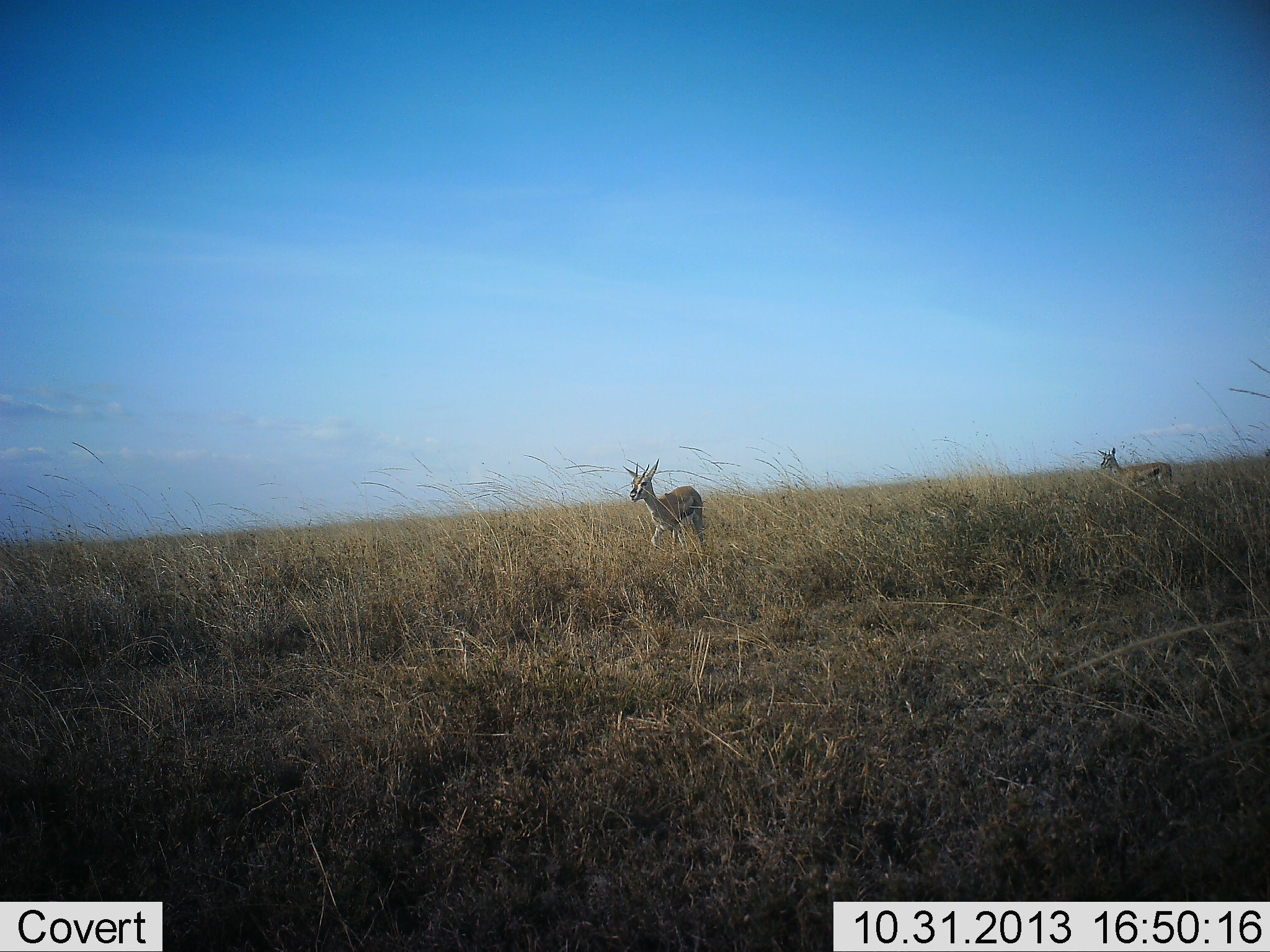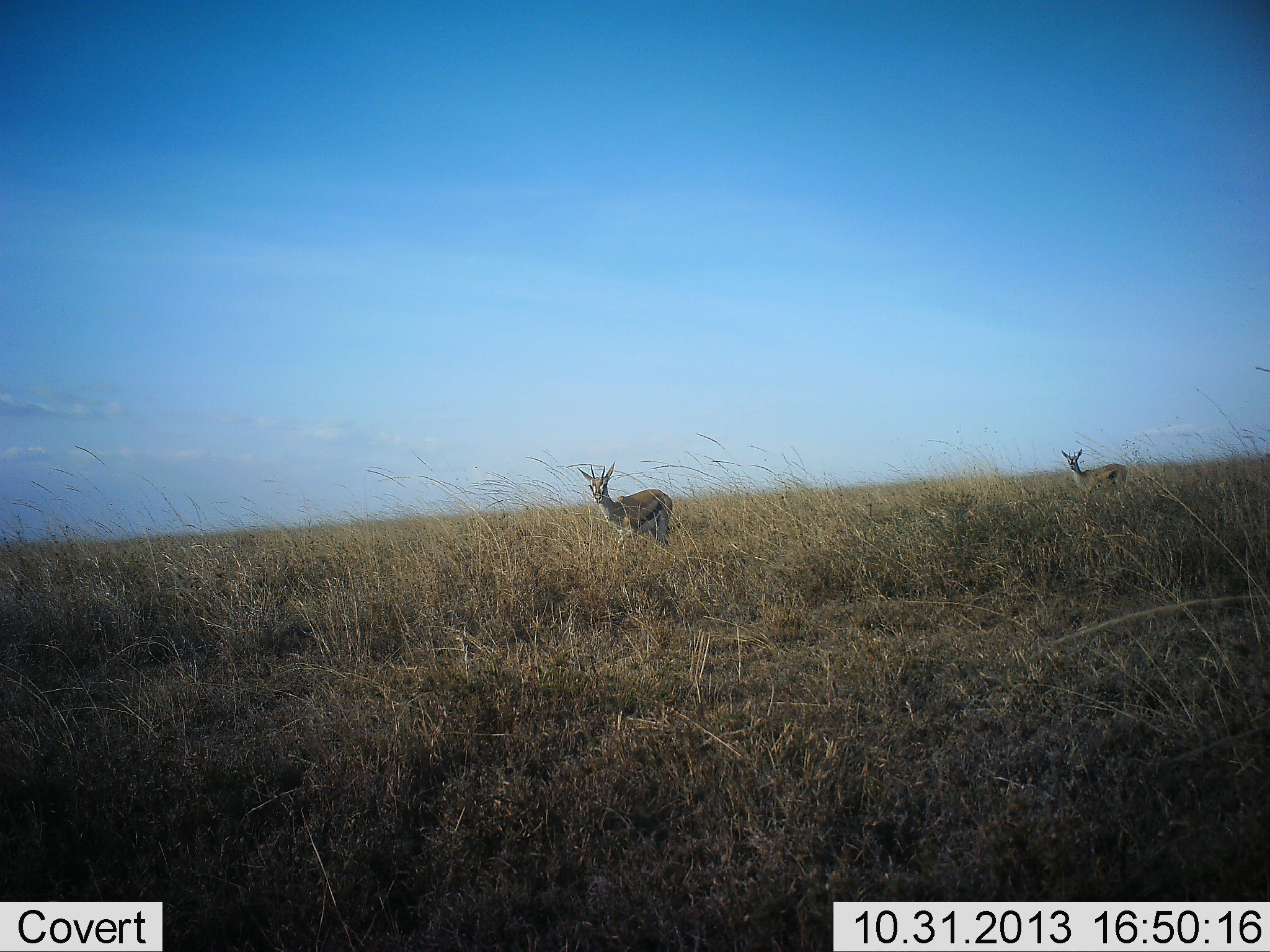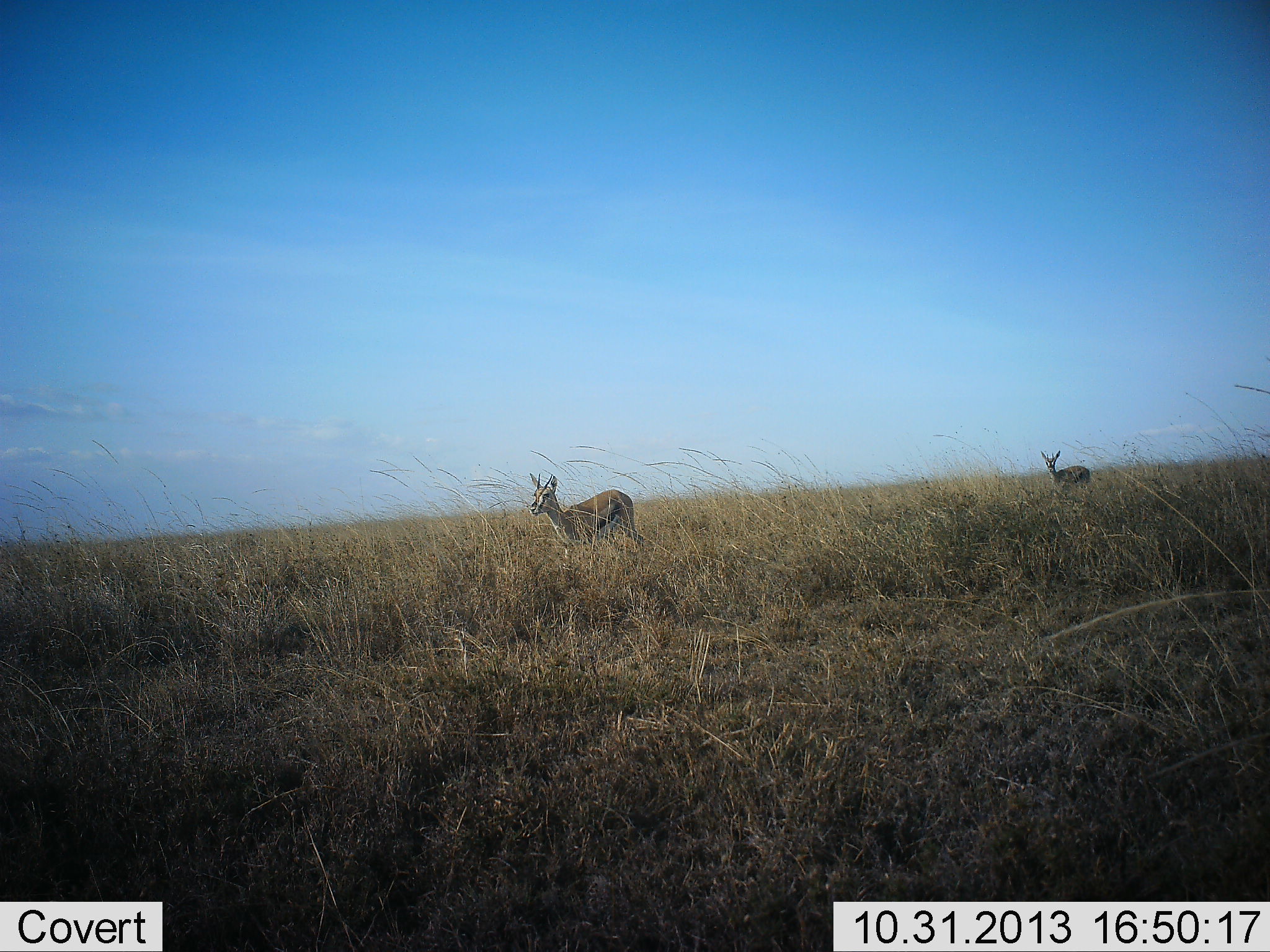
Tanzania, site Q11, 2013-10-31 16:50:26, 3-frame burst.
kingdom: Animalia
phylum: Chordata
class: Mammalia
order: Artiodactyla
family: Bovidae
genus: Eudorcas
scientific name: Eudorcas thomsonii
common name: thomson's gazelle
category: gazellethomsons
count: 2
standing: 27%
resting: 0%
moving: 73%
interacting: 0%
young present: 0%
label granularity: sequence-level